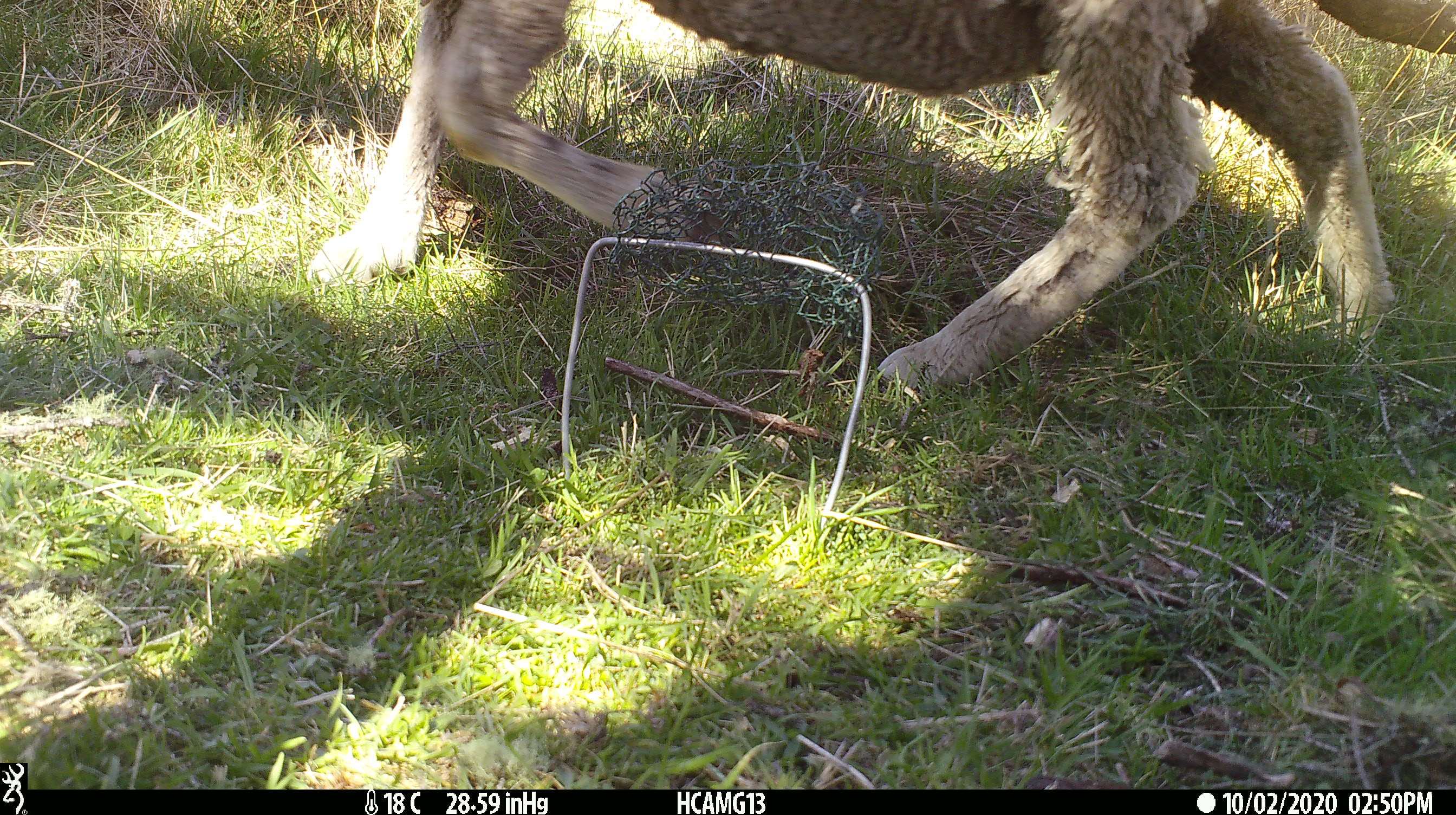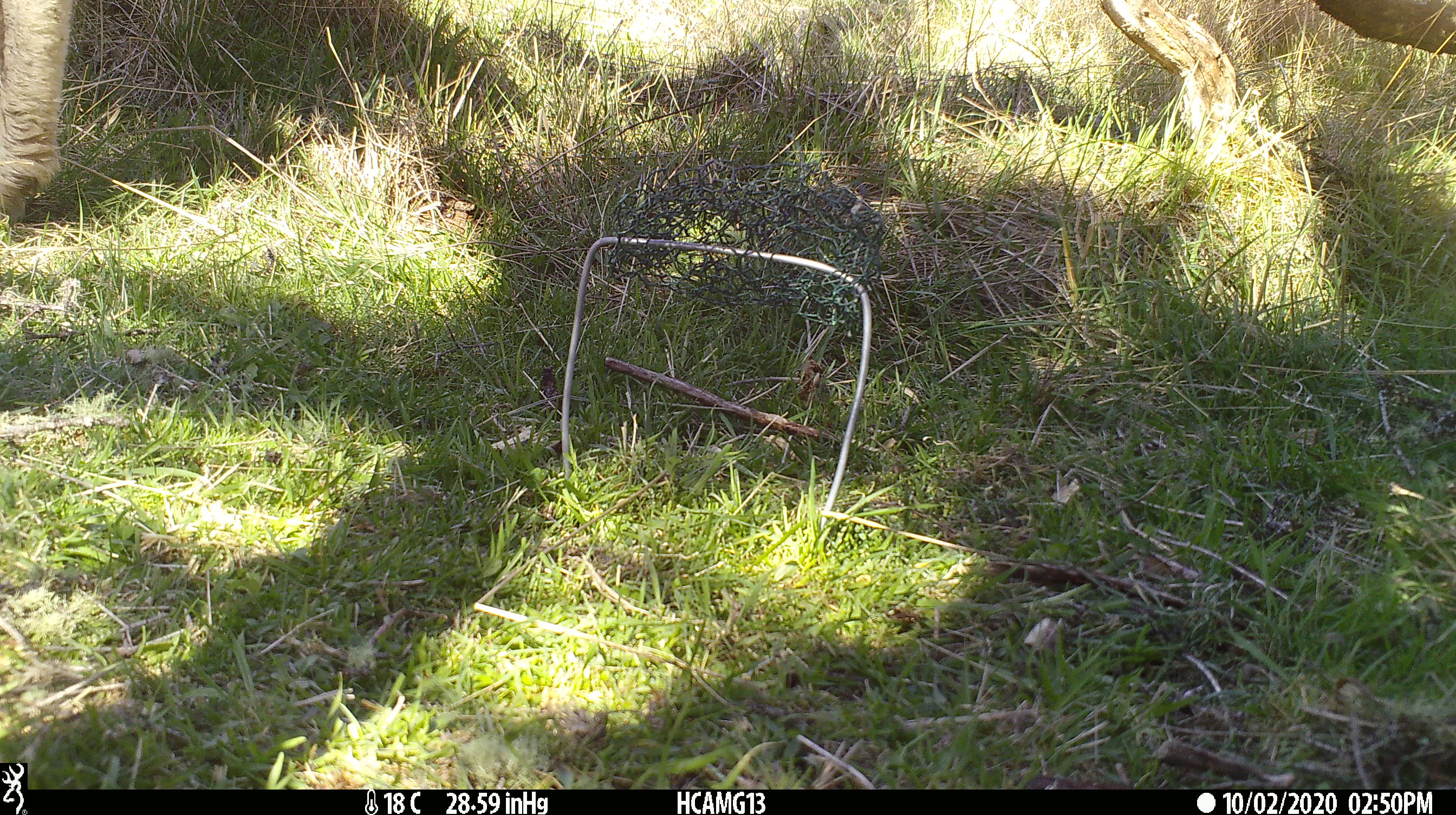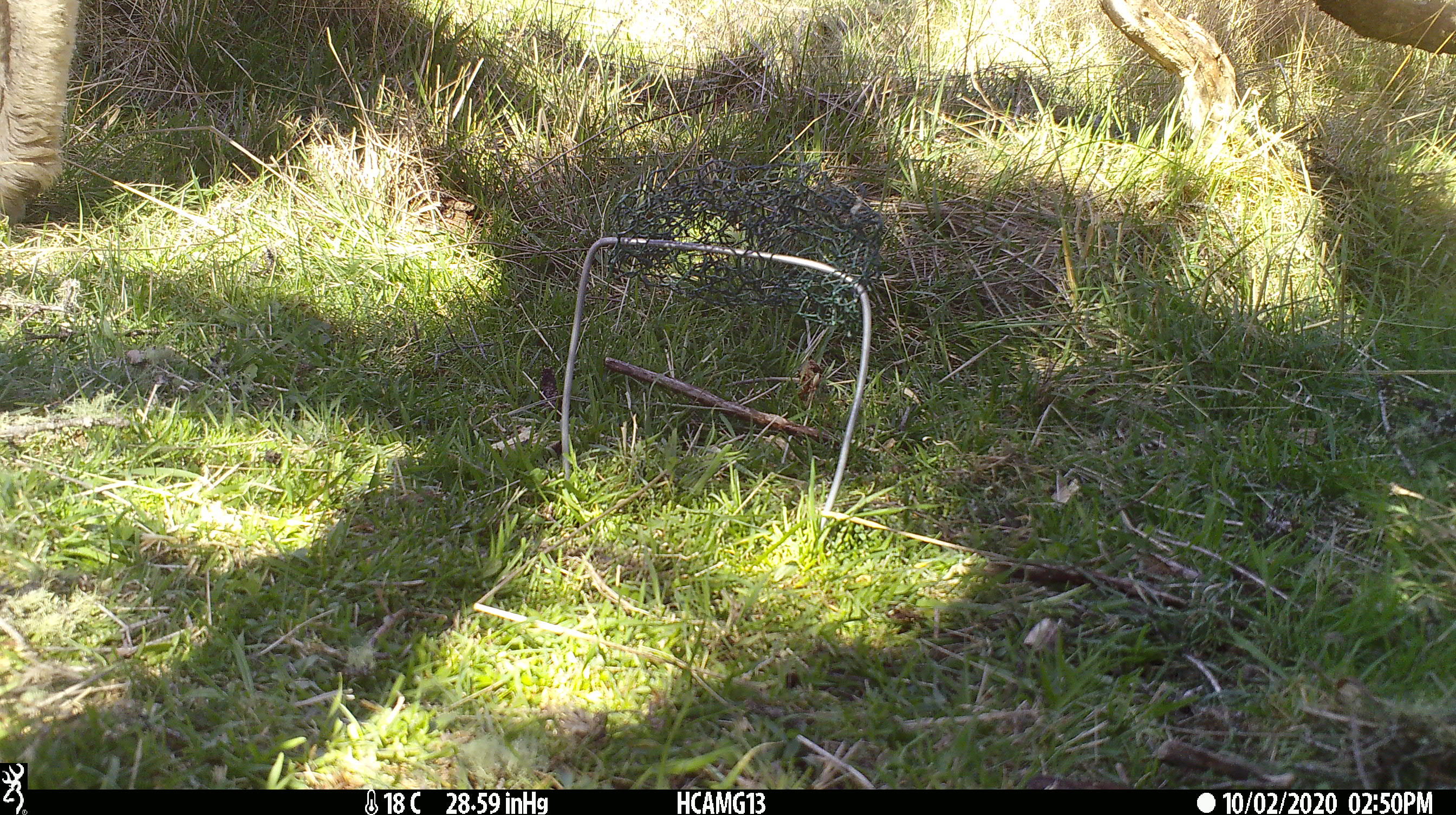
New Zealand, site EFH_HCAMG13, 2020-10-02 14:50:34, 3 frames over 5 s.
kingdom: Animalia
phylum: Chordata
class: Mammalia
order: Artiodactyla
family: Bovidae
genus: Ovis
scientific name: Ovis aries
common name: domestic sheep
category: sheep